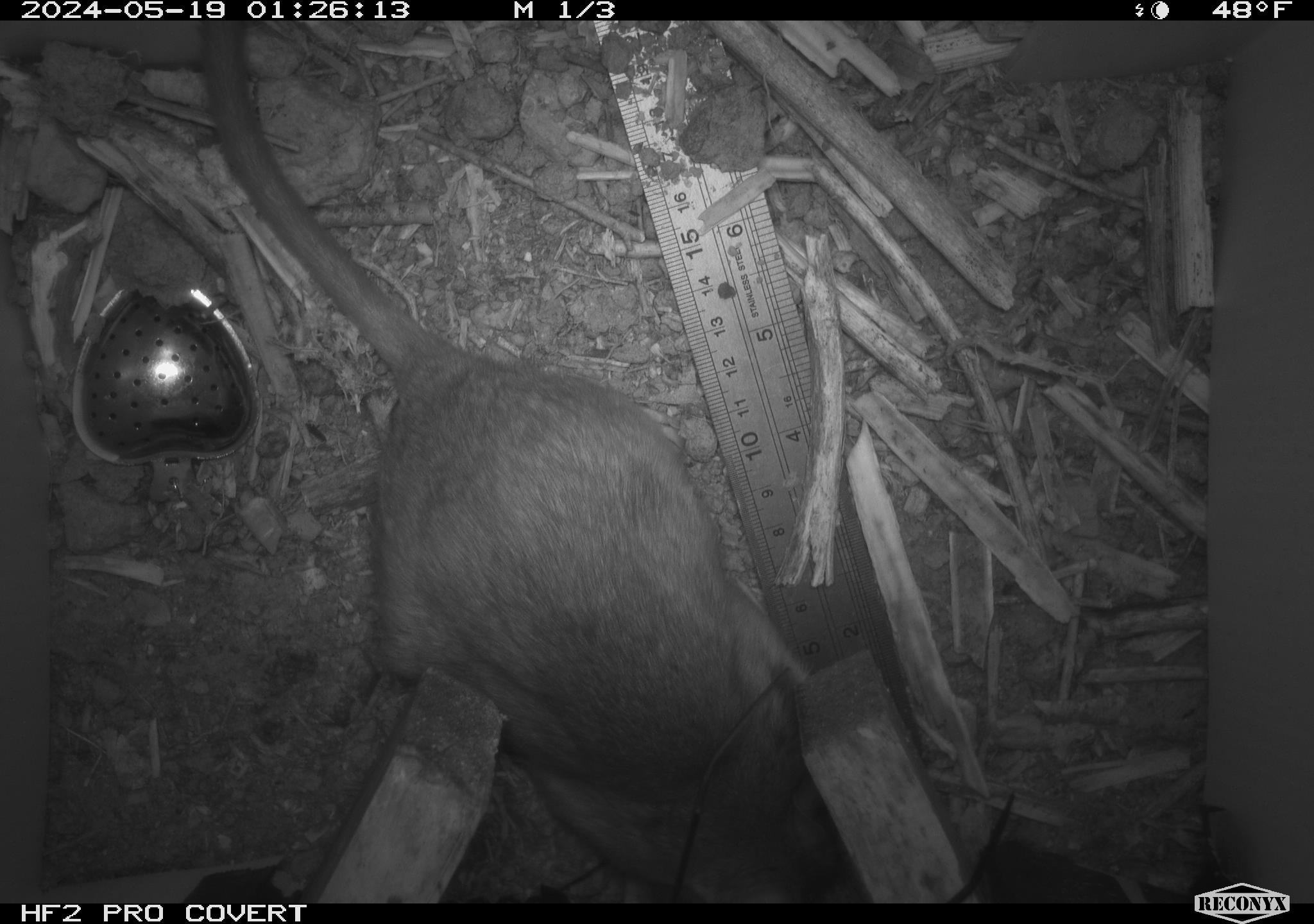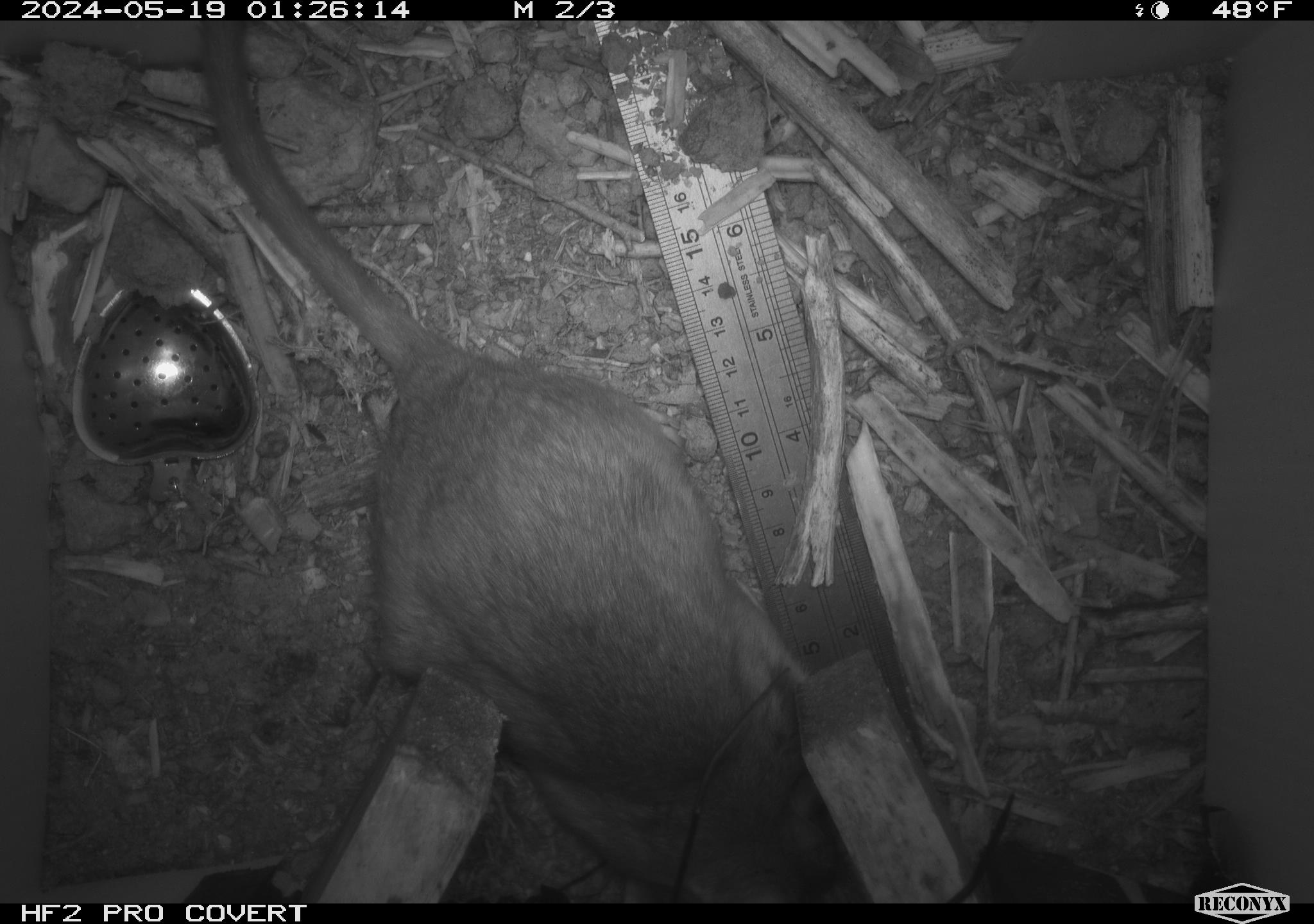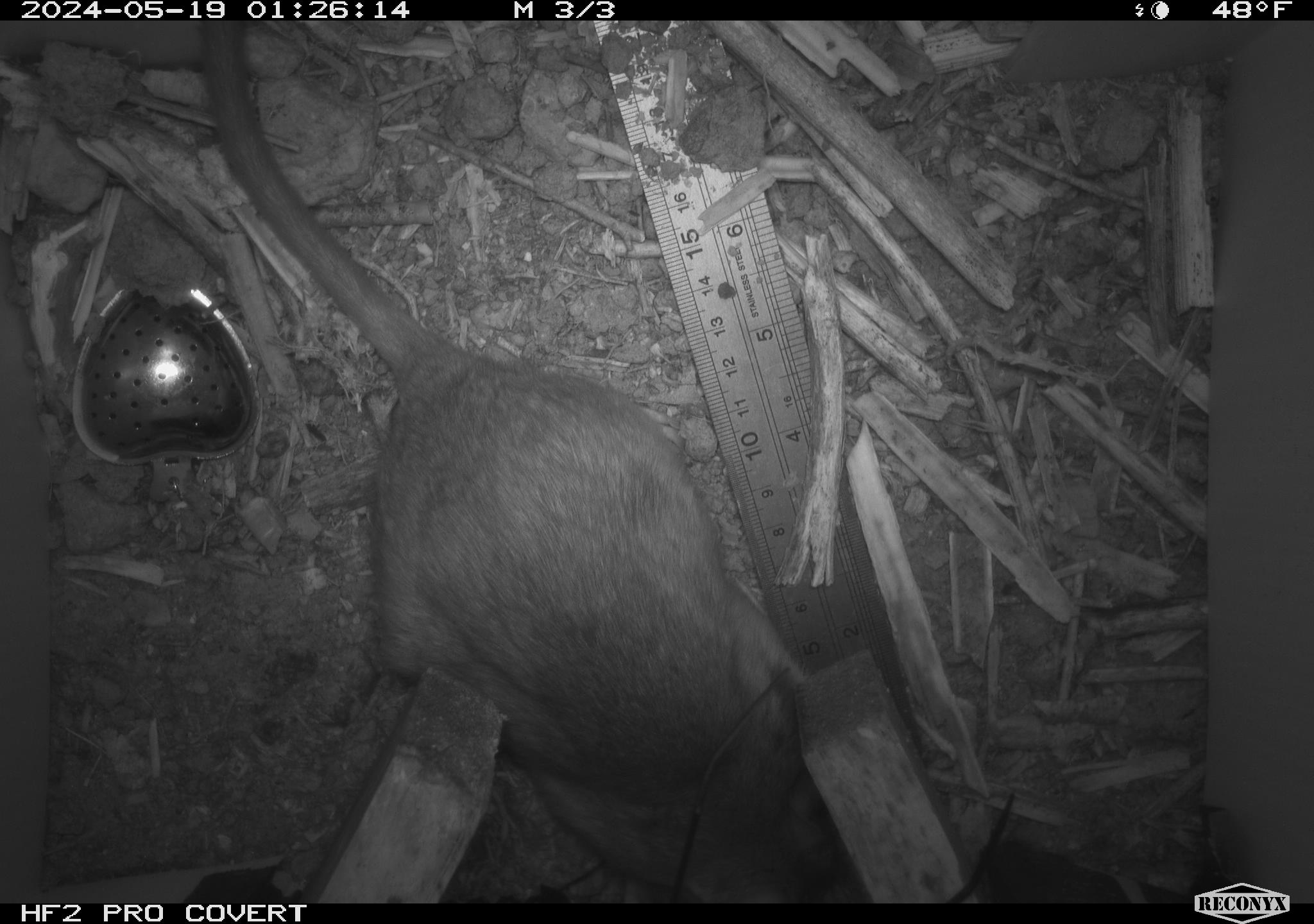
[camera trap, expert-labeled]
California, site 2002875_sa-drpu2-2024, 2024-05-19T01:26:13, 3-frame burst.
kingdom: Animalia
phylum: Chordata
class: Mammalia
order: Rodentia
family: Cricetidae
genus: Neotoma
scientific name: Neotoma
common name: pack rat or woodrat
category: neotoma species